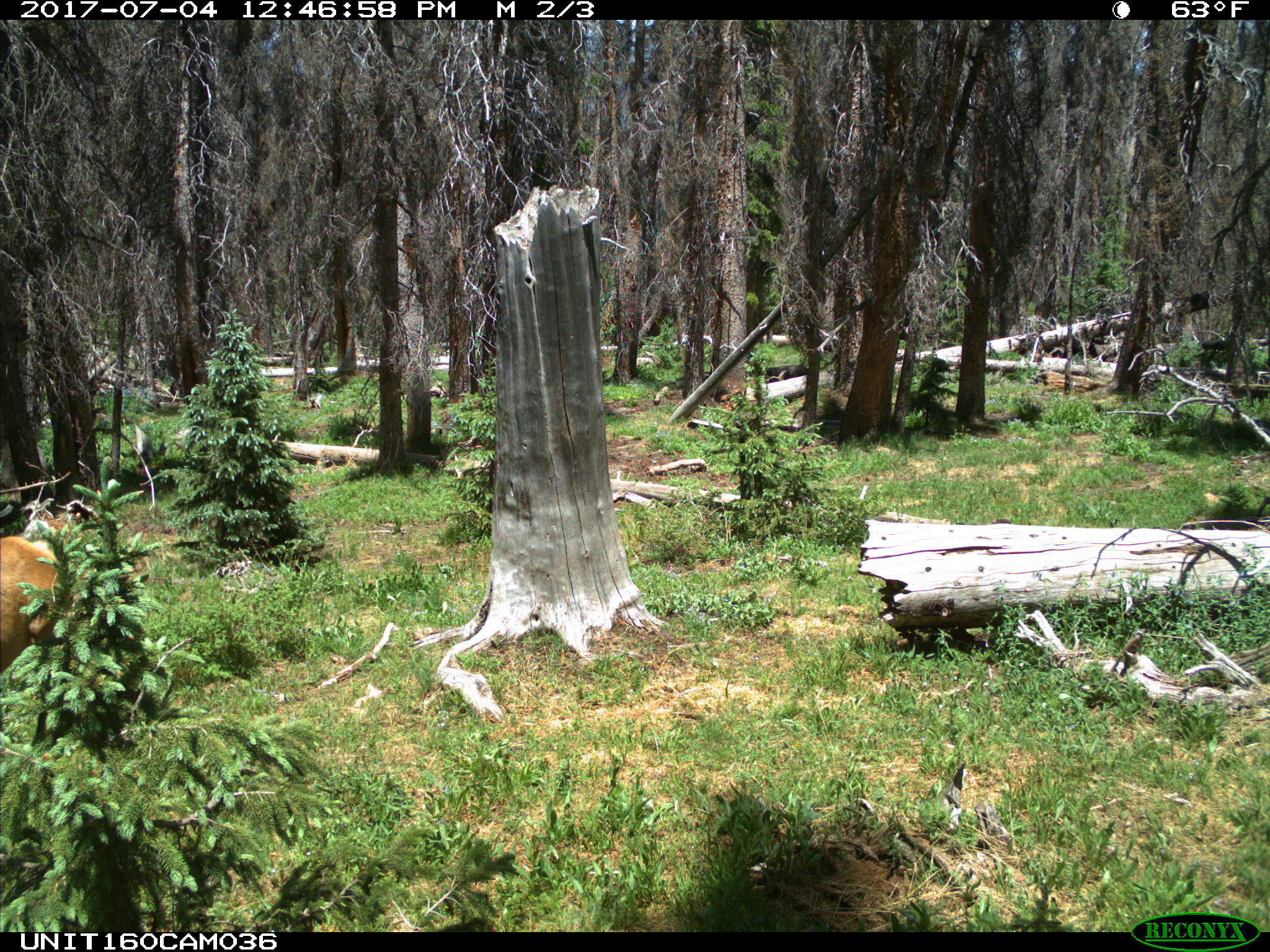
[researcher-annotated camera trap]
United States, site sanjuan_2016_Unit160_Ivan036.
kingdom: Animalia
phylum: Chordata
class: Mammalia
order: Artiodactyla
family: Cervidae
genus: Cervus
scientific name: Cervus elaphus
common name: red deer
Cervus elaphus (red deer).